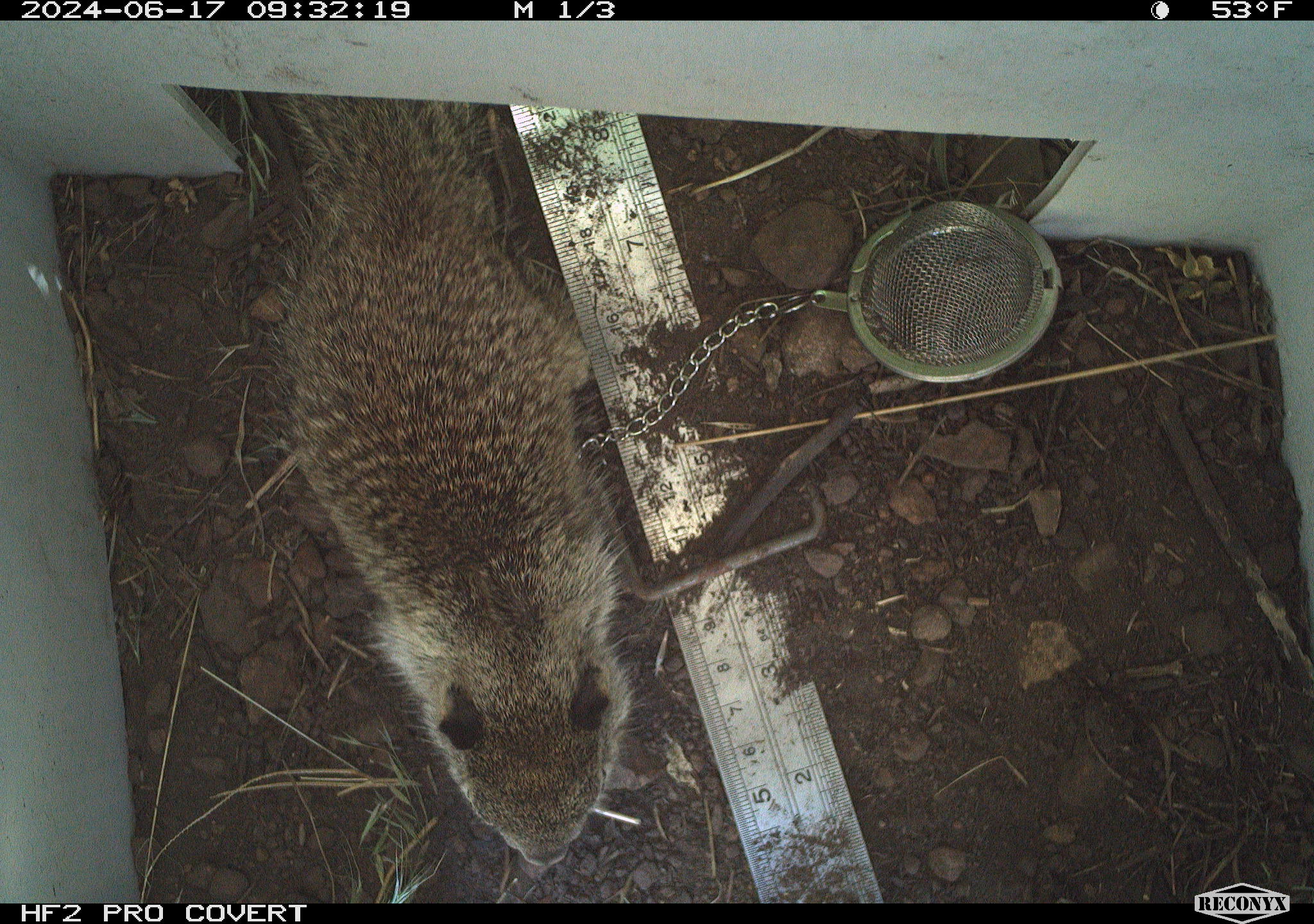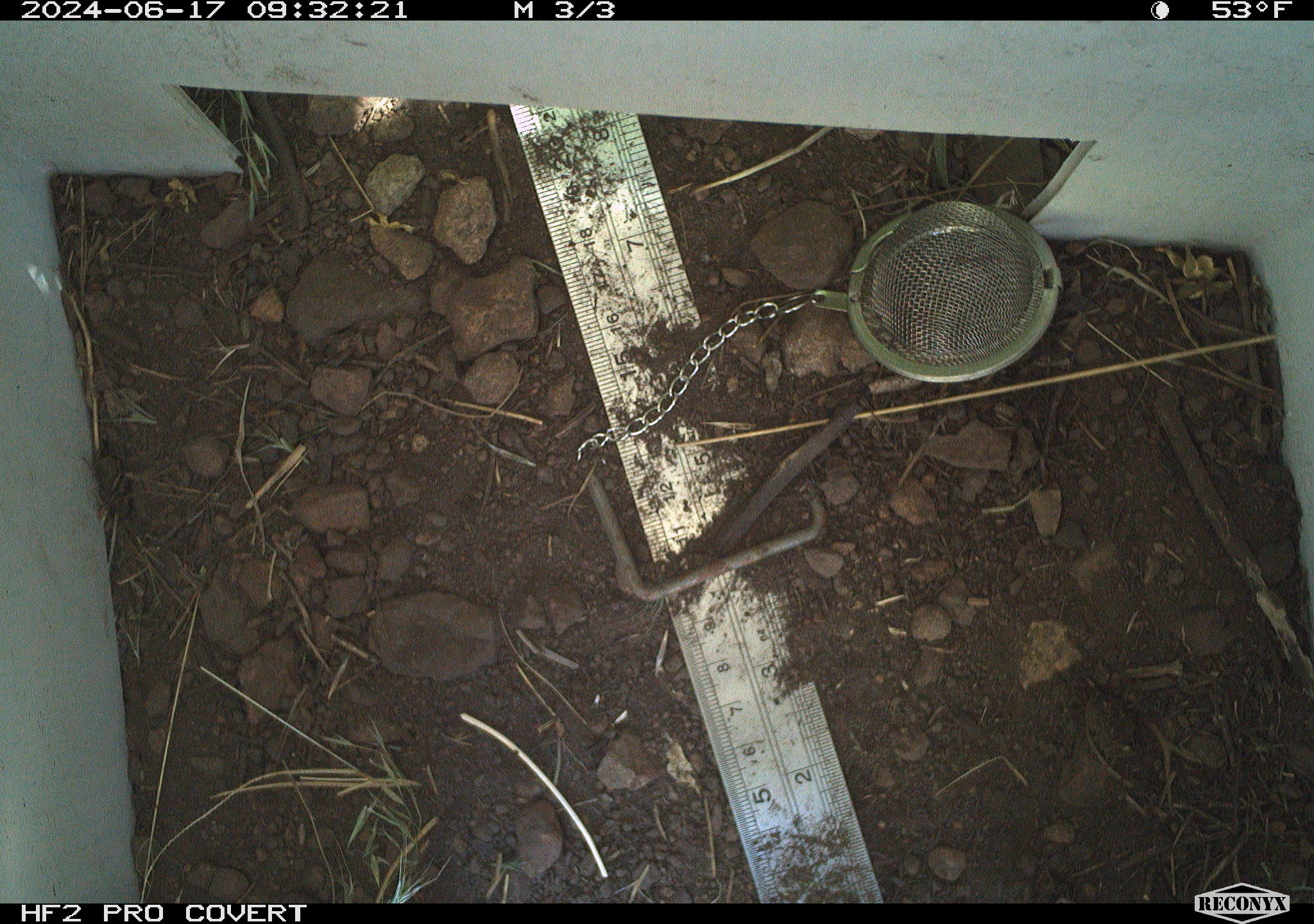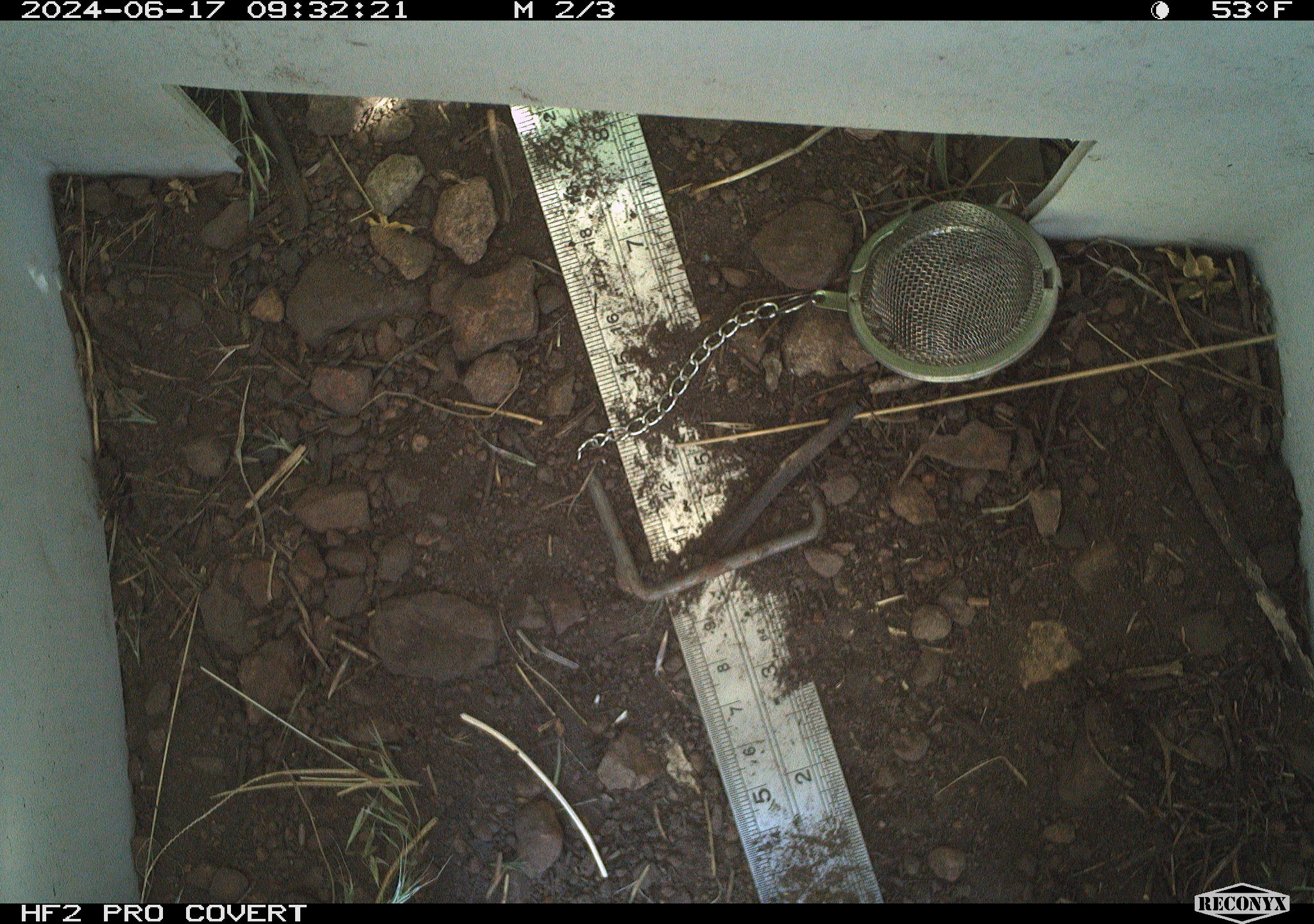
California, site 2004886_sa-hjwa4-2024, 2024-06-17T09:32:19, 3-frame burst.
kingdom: Animalia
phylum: Chordata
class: Mammalia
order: Rodentia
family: Sciuridae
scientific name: Sciuridae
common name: squirrels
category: sciuridae family